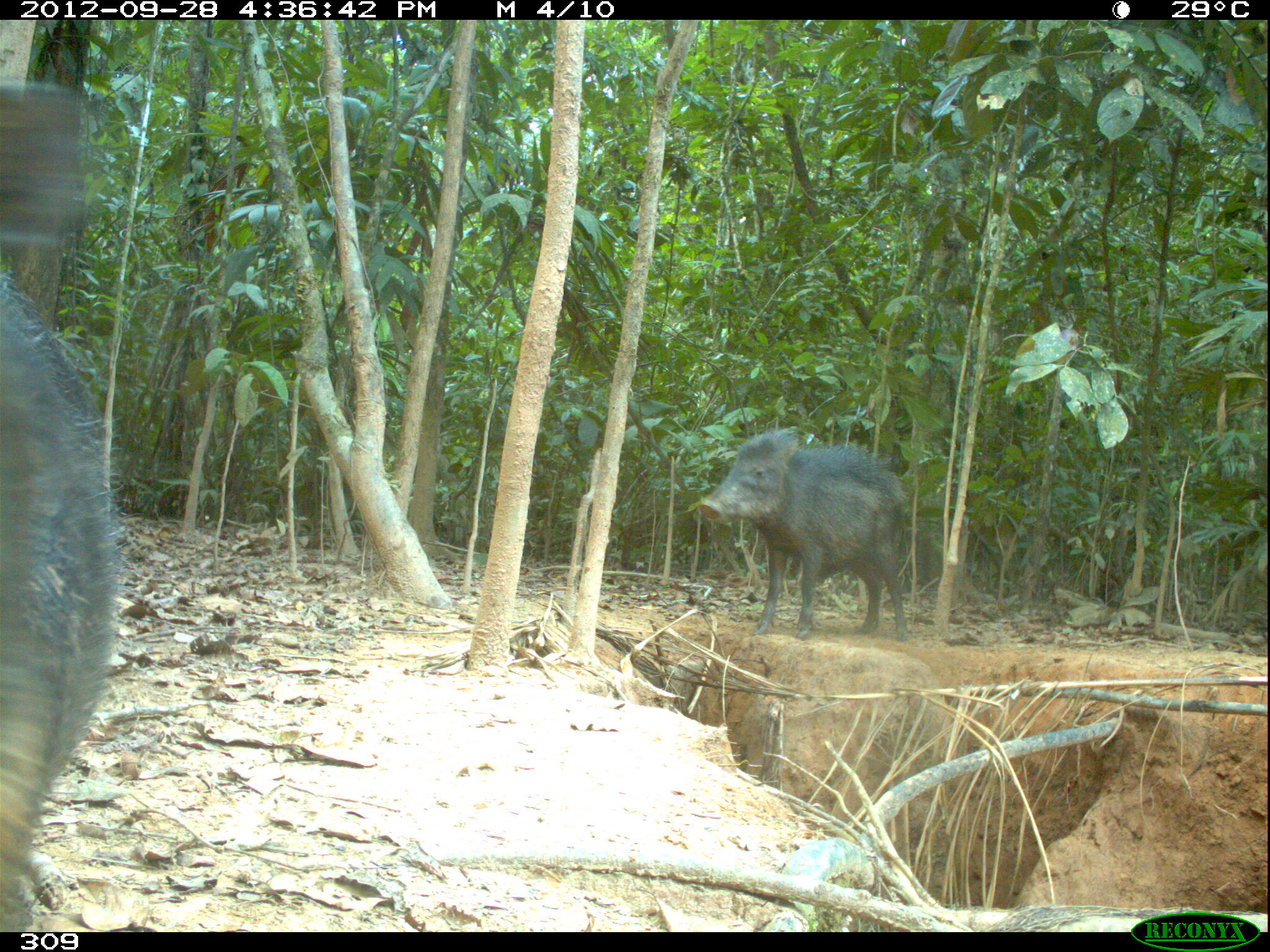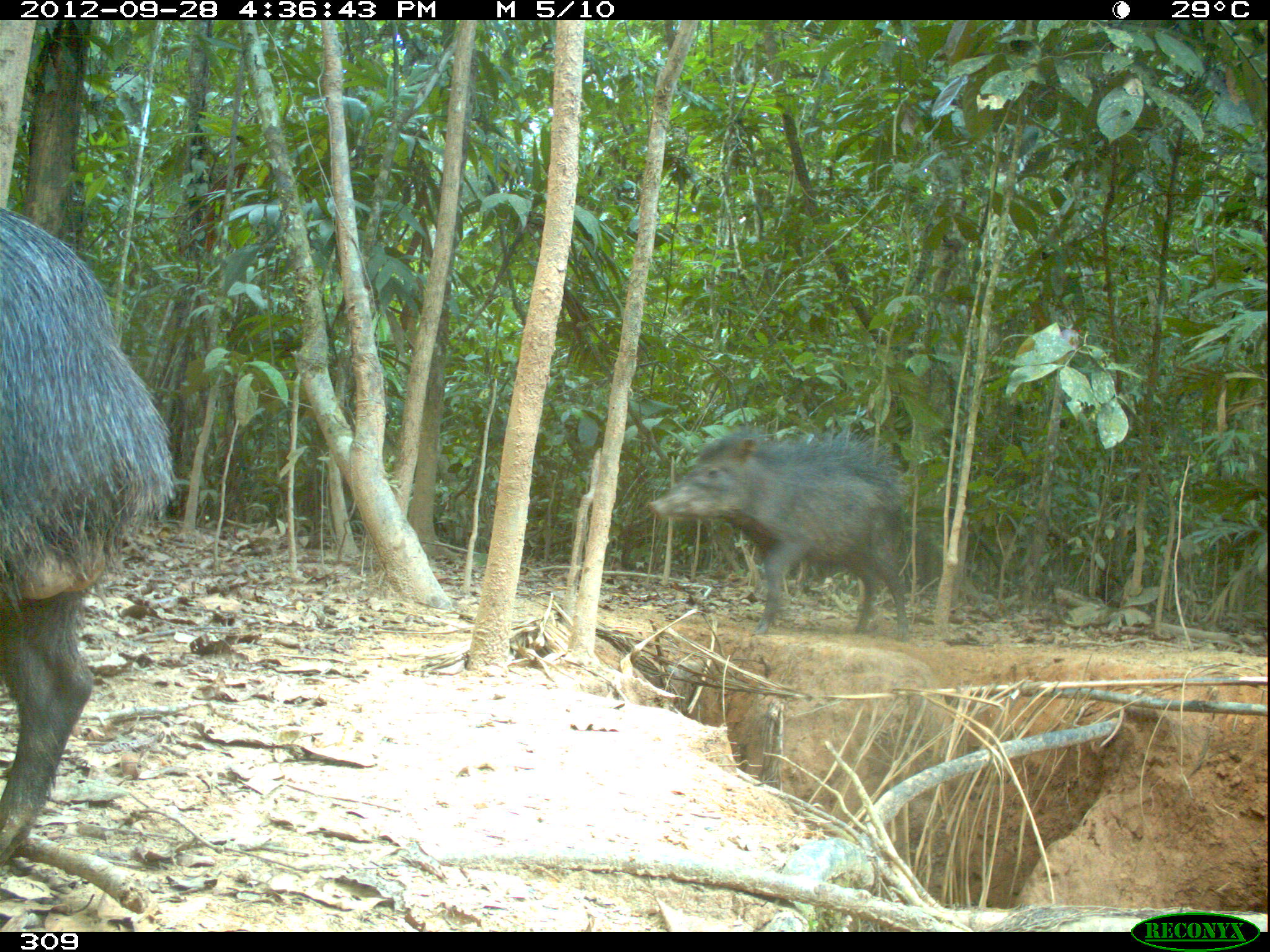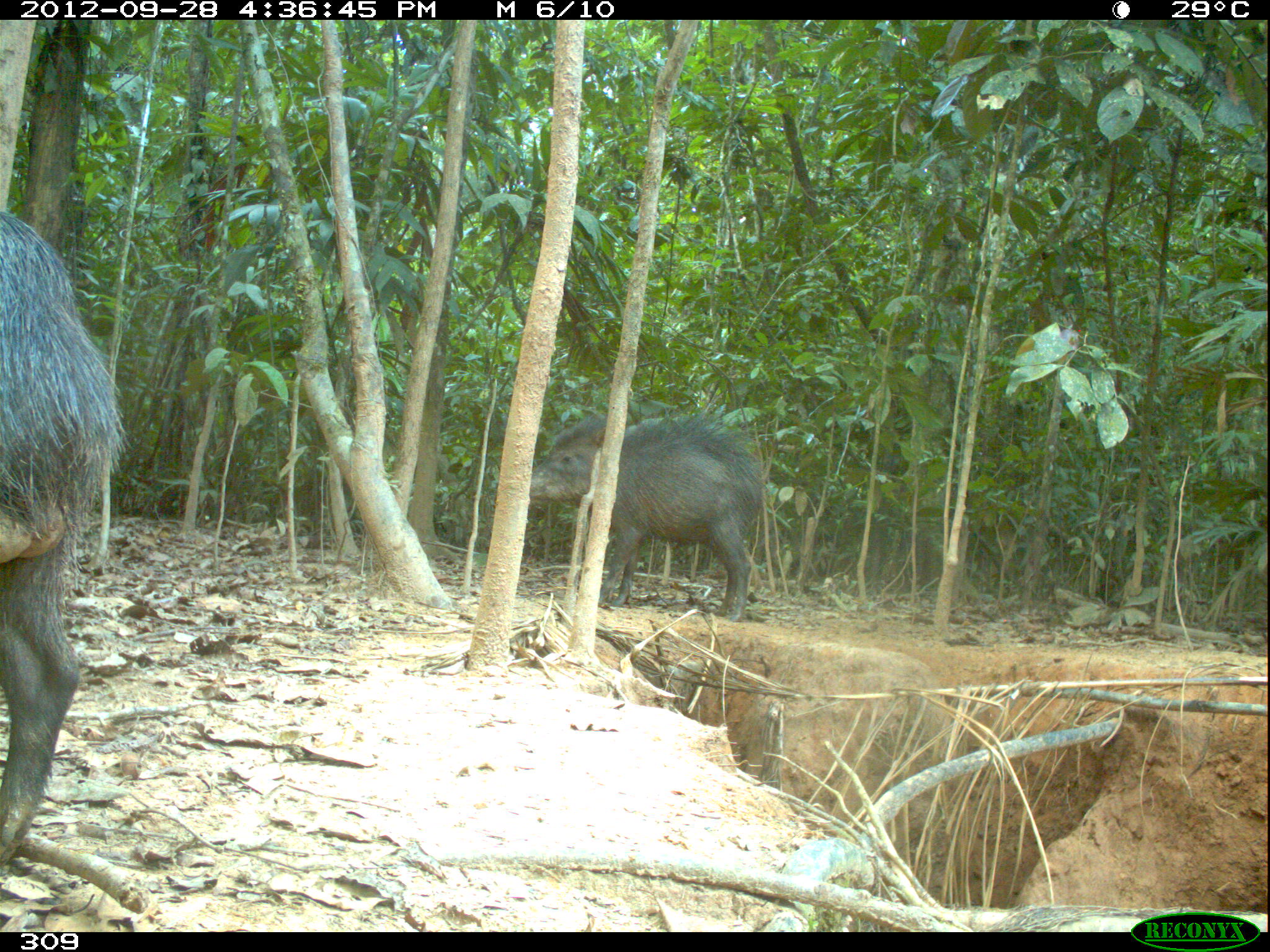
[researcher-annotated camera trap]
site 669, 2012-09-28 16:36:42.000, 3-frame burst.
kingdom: Animalia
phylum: Chordata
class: Mammalia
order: Artiodactyla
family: Tayassuidae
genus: Tayassu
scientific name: Tayassu pecari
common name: white-lipped peccary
Tayassu pecari (white-lipped peccary).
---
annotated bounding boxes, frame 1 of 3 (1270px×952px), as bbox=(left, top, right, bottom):
tayassu pecari: bbox=(0, 83, 115, 931); bbox=(699, 430, 908, 641)